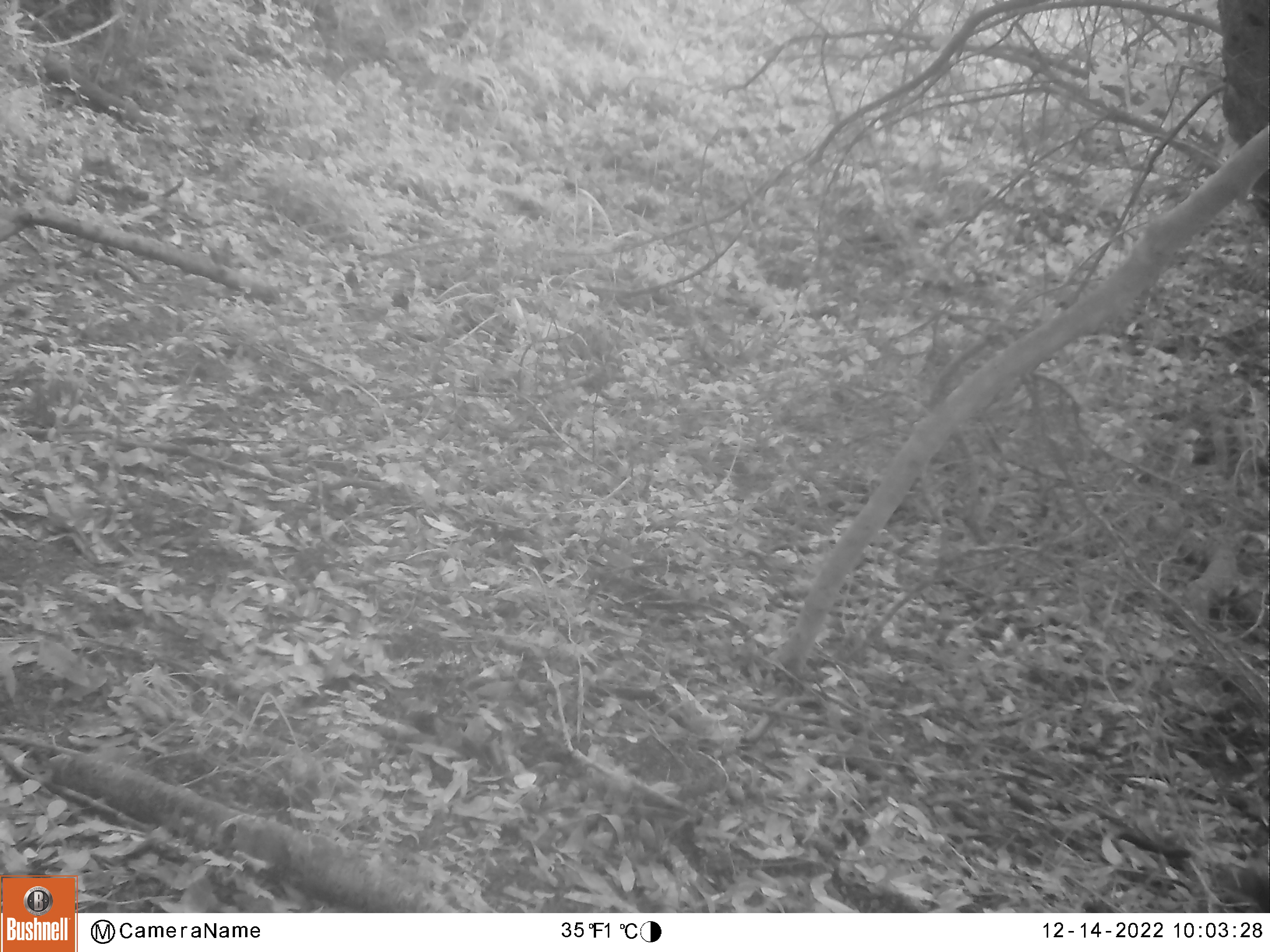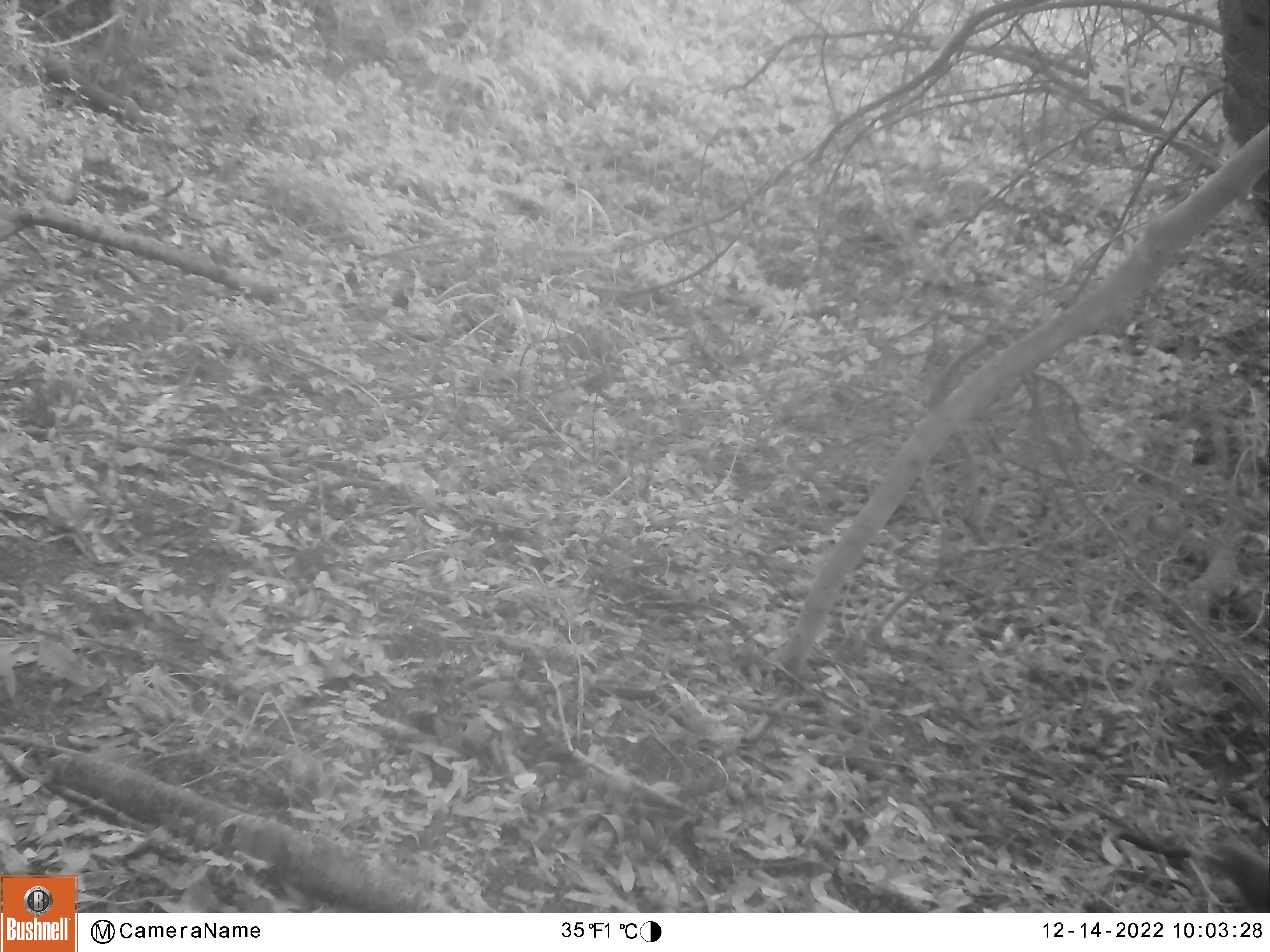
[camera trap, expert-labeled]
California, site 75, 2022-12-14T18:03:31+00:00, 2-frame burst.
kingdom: Animalia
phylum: Chordata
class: Mammalia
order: Rodentia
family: Sciuridae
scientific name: Sciuridae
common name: squirrel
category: unknown squirrel